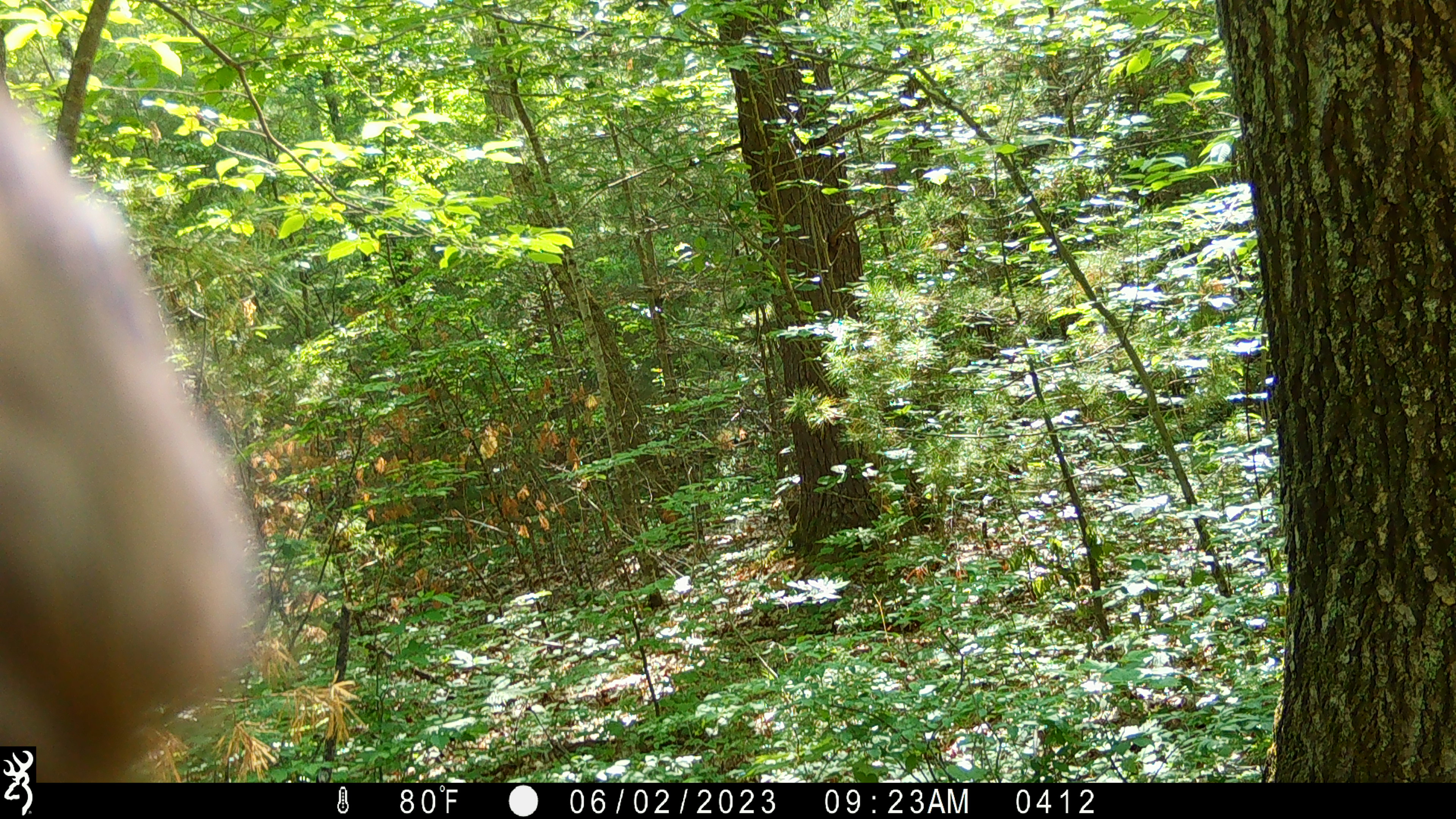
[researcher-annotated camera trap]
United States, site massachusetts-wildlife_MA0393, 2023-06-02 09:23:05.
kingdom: Animalia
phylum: Chordata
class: Mammalia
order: Carnivora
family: Ursidae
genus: Ursus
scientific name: Ursus americanus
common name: black bear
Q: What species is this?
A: Black bear (Ursus americanus).